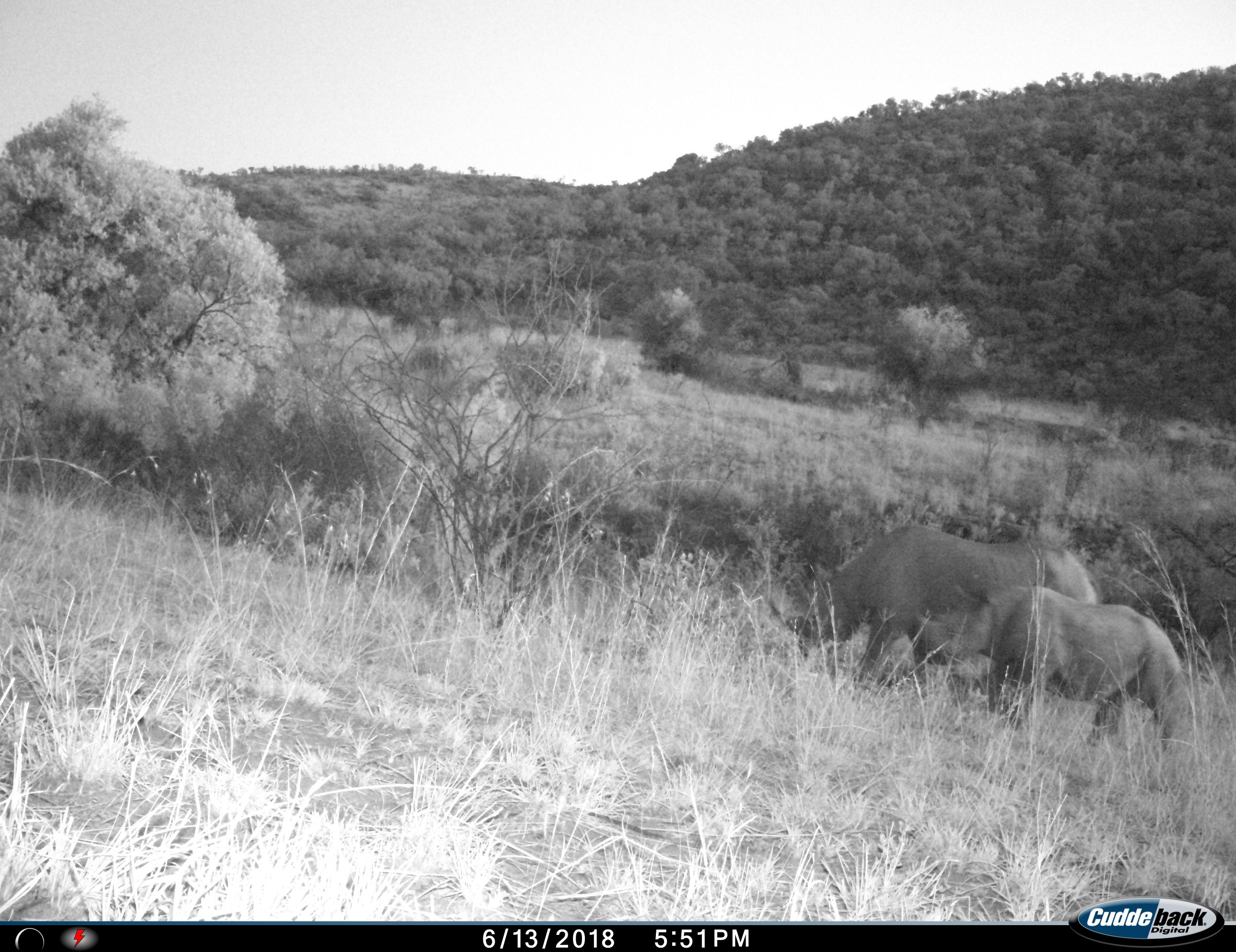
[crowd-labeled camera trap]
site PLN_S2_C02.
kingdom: Animalia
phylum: Chordata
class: Mammalia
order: Perissodactyla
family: Rhinocerotidae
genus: Diceros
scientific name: Diceros bicornis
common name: black rhinoceros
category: rhinocerosblack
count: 2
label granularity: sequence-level